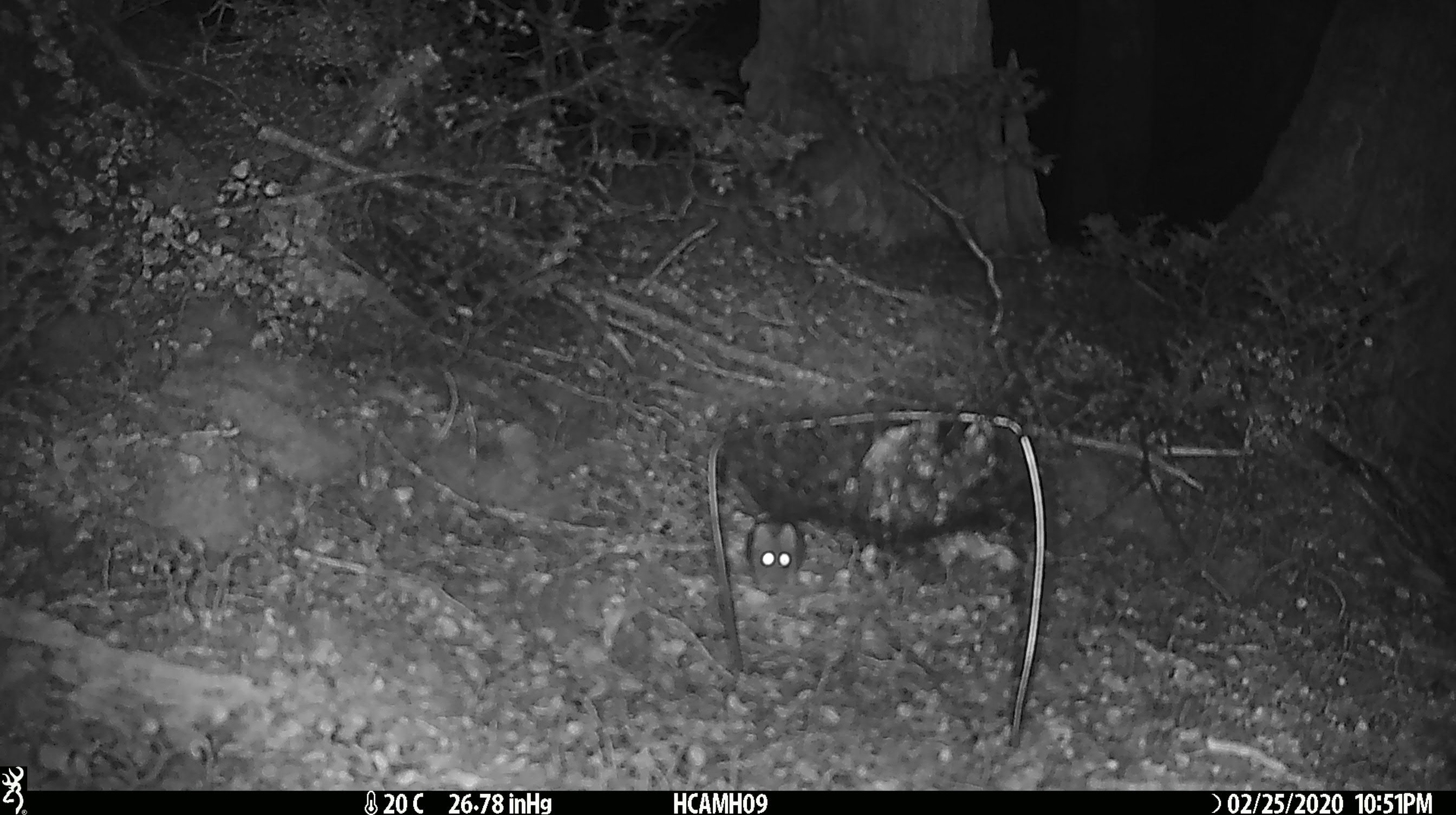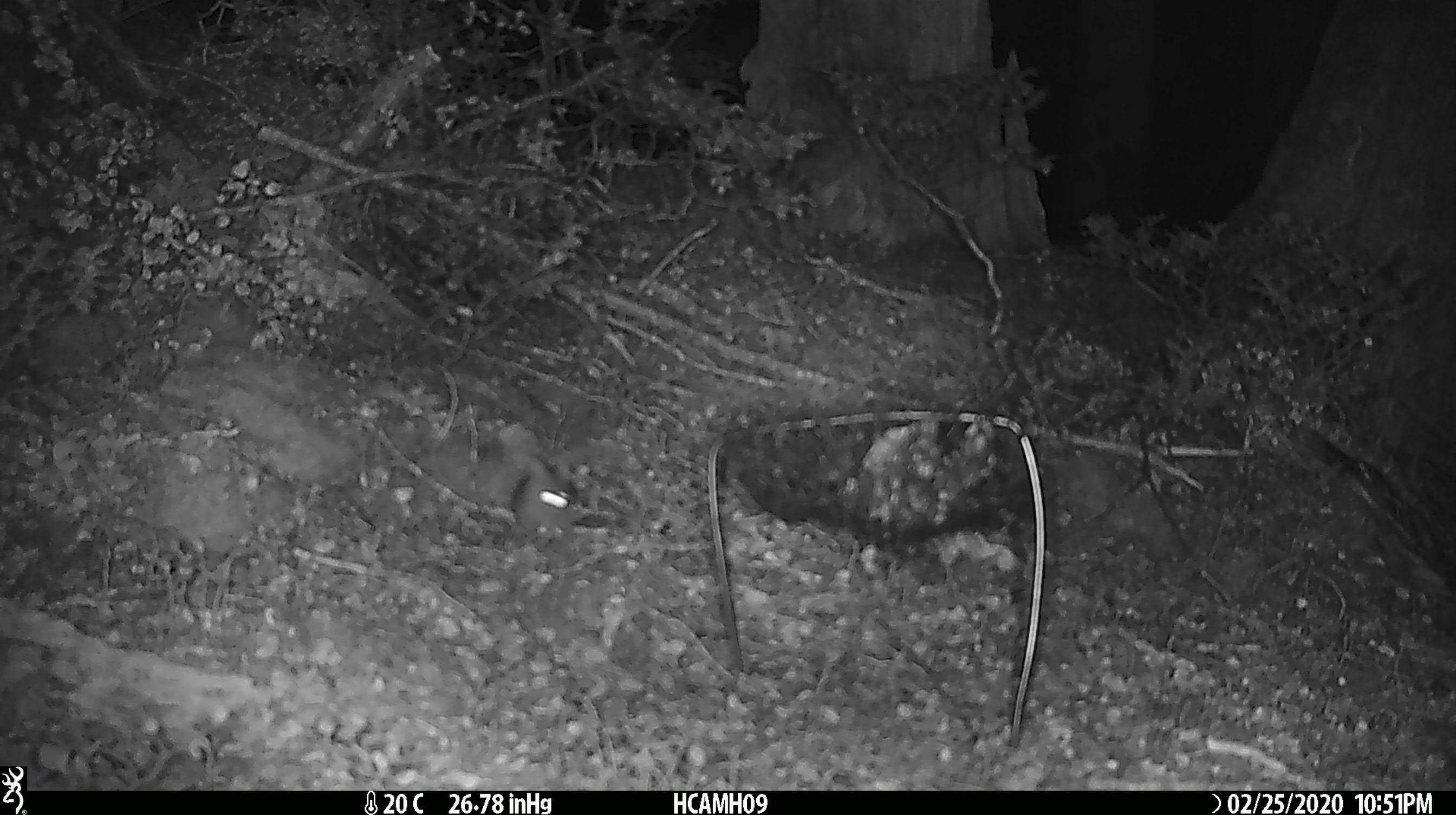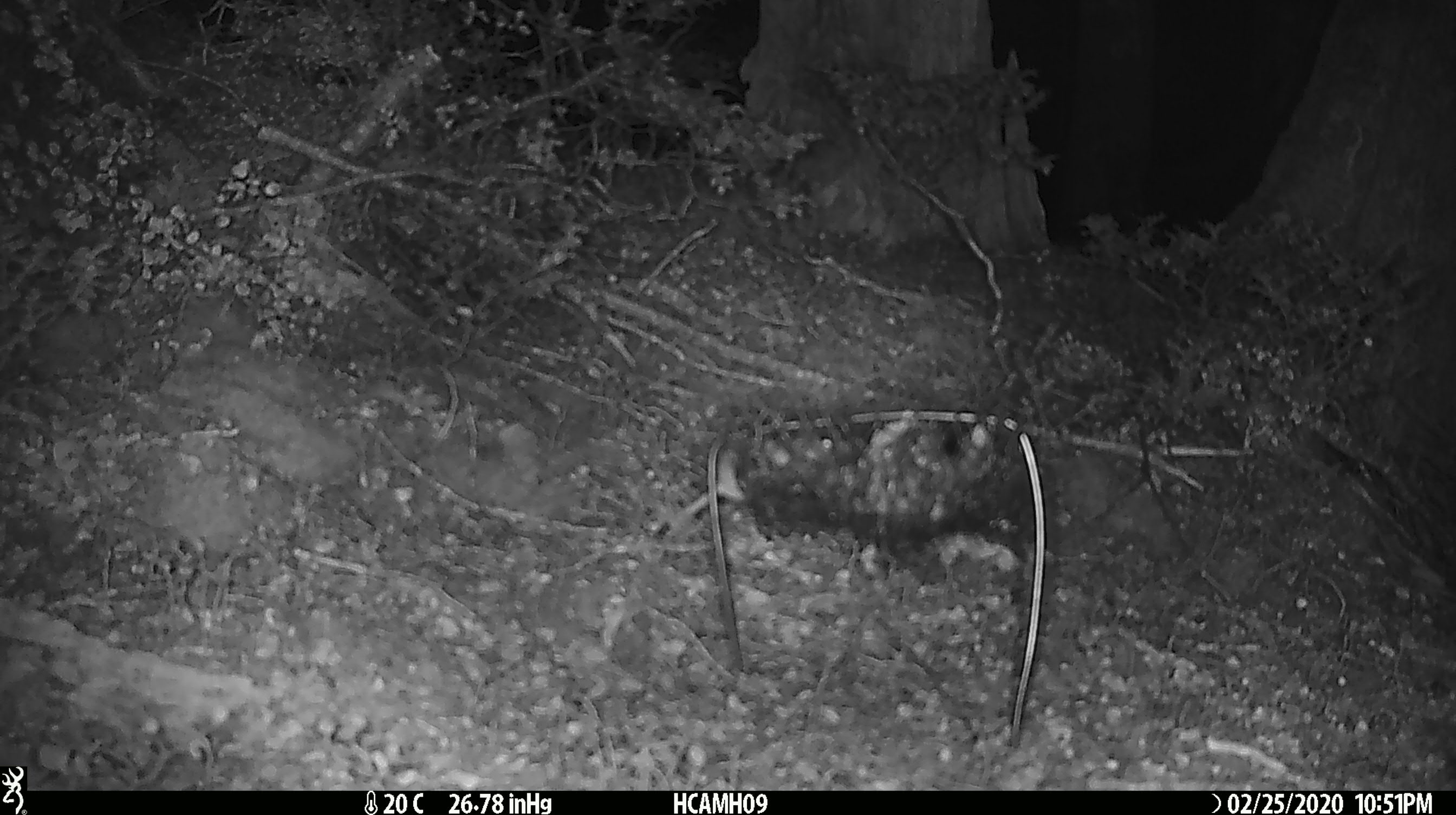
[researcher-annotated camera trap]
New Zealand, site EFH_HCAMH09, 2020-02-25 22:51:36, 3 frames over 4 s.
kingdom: Animalia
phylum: Chordata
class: Mammalia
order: Rodentia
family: Muridae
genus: Mus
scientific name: Mus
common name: mouse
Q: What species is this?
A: Mouse (Mus).